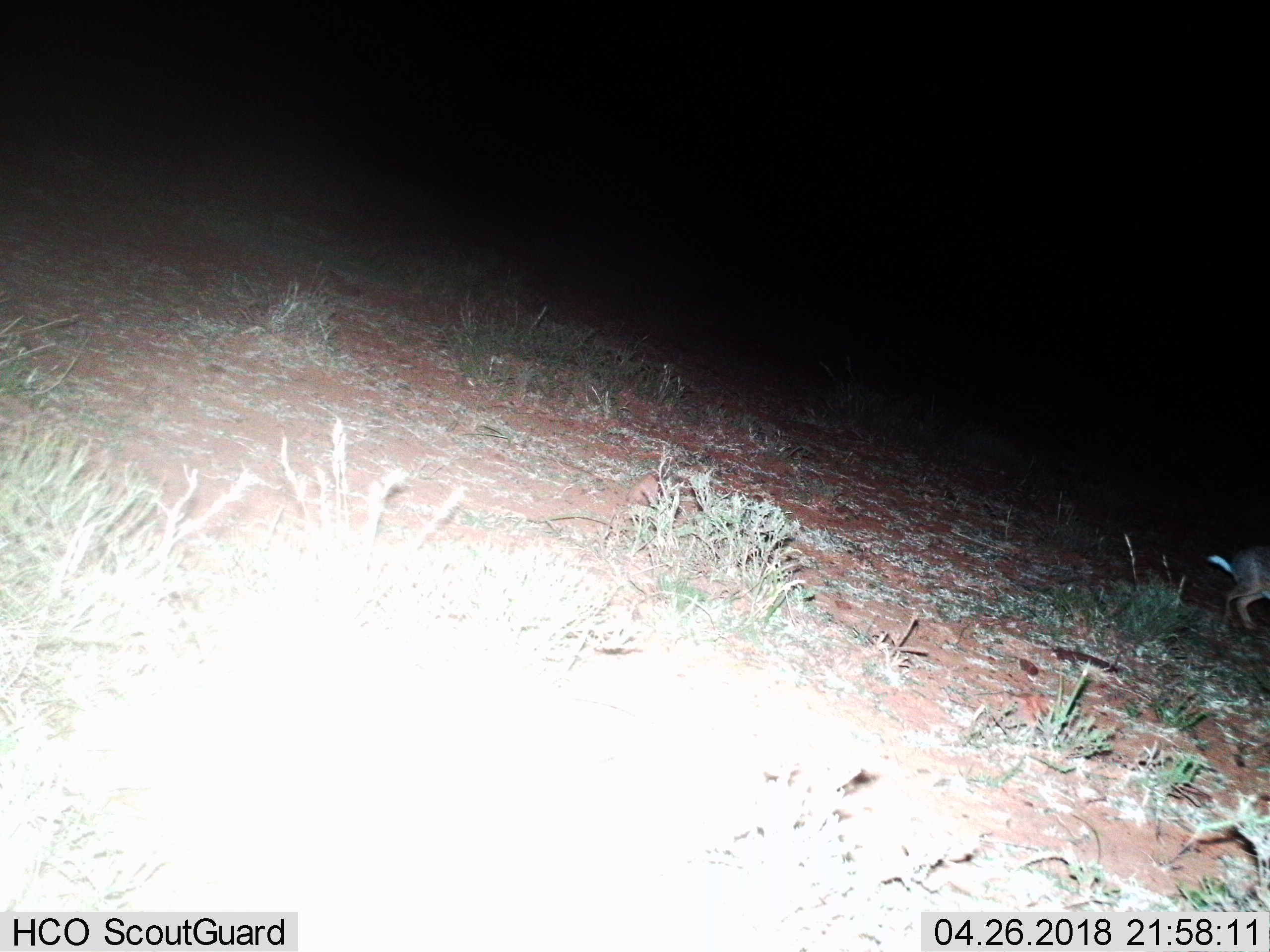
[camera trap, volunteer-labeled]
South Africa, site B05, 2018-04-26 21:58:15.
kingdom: Animalia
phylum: Chordata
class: Mammalia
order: Lagomorpha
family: Leporidae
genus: Lepus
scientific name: Lepus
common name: hare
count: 1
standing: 0%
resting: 0%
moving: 100%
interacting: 0%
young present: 0%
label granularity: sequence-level